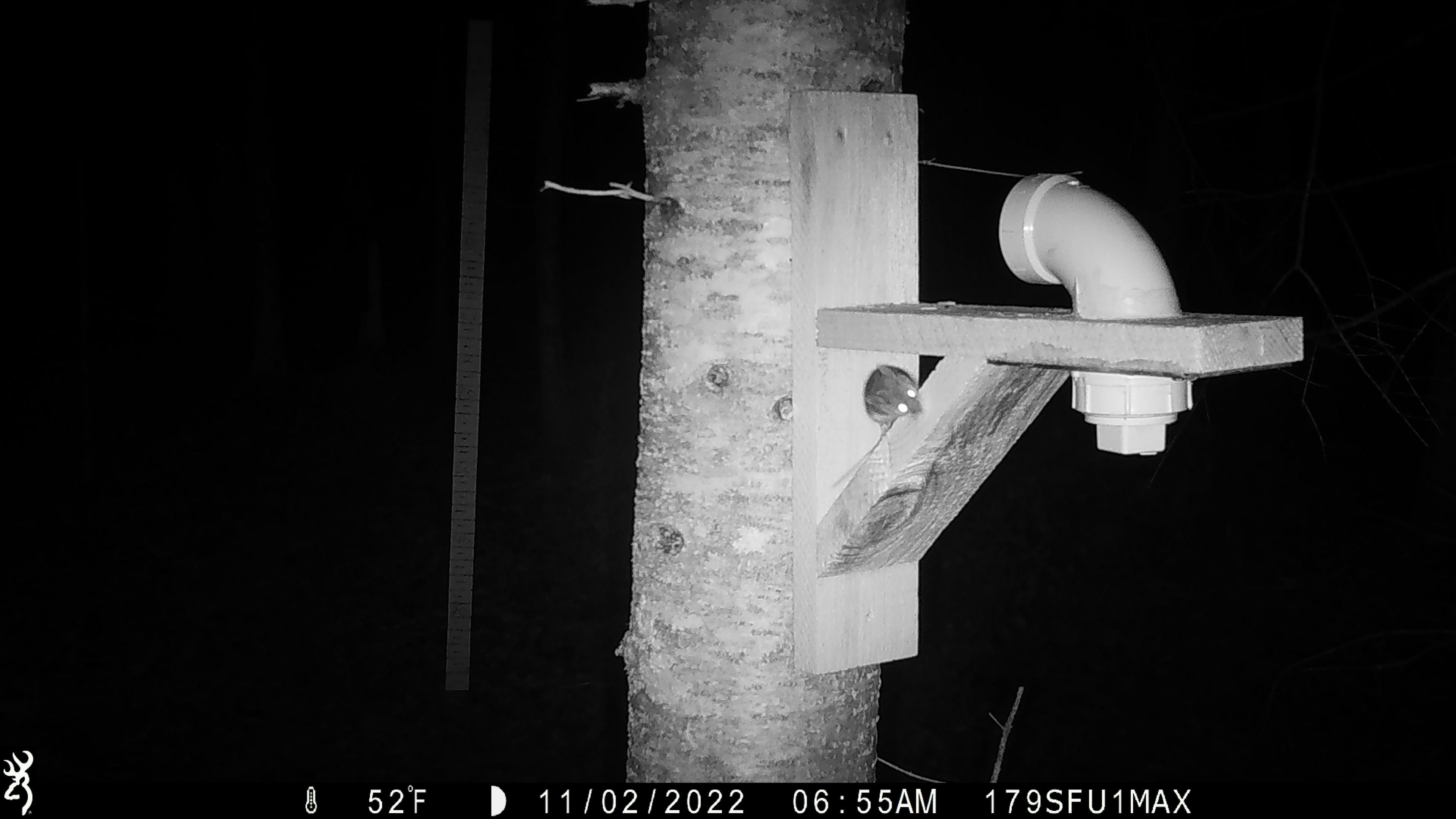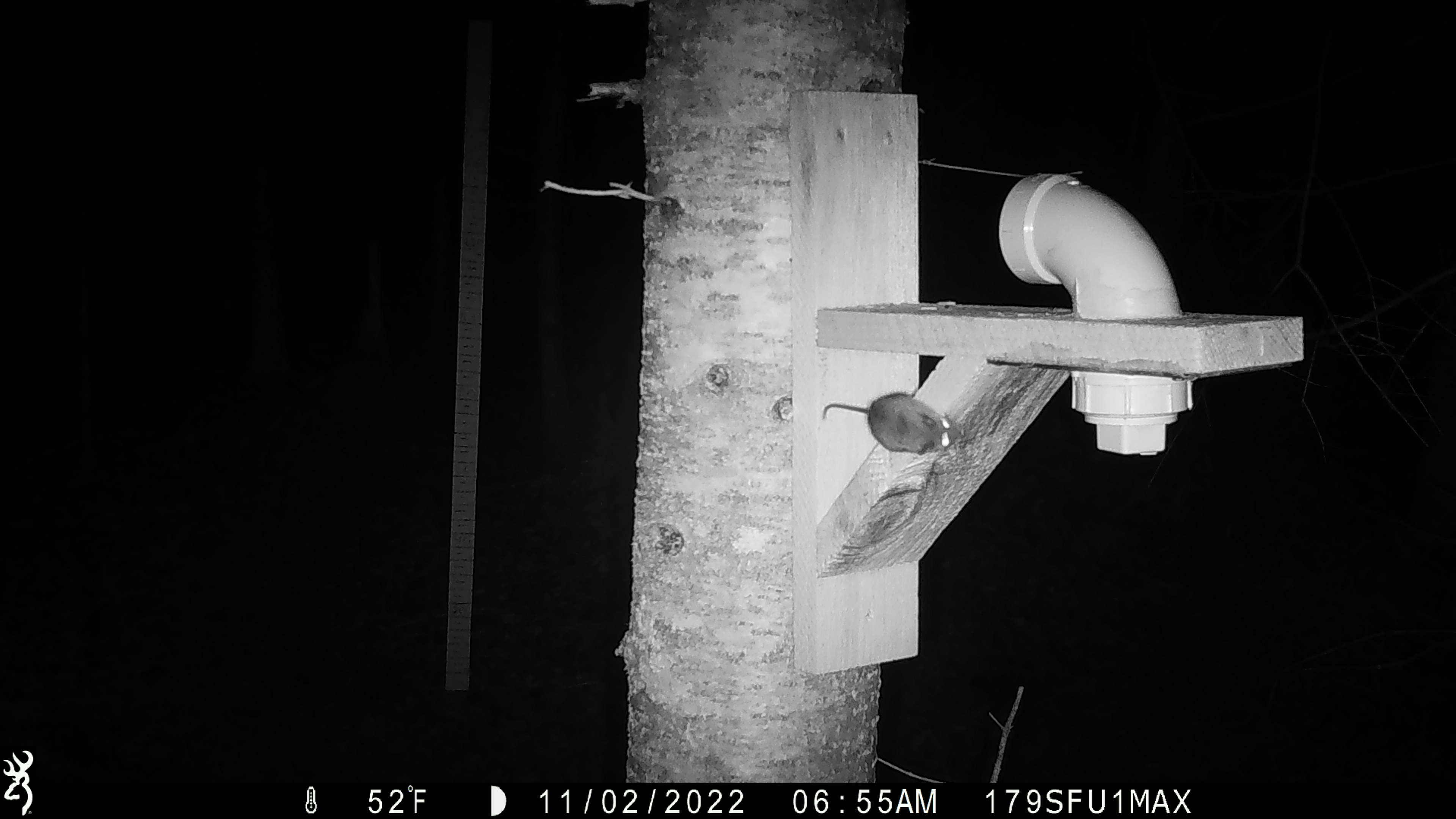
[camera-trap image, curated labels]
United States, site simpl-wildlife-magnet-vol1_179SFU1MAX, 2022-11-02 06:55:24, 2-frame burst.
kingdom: Animalia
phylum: Chordata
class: Mammalia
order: Rodentia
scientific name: Rodentia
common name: mouse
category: mouse sp.